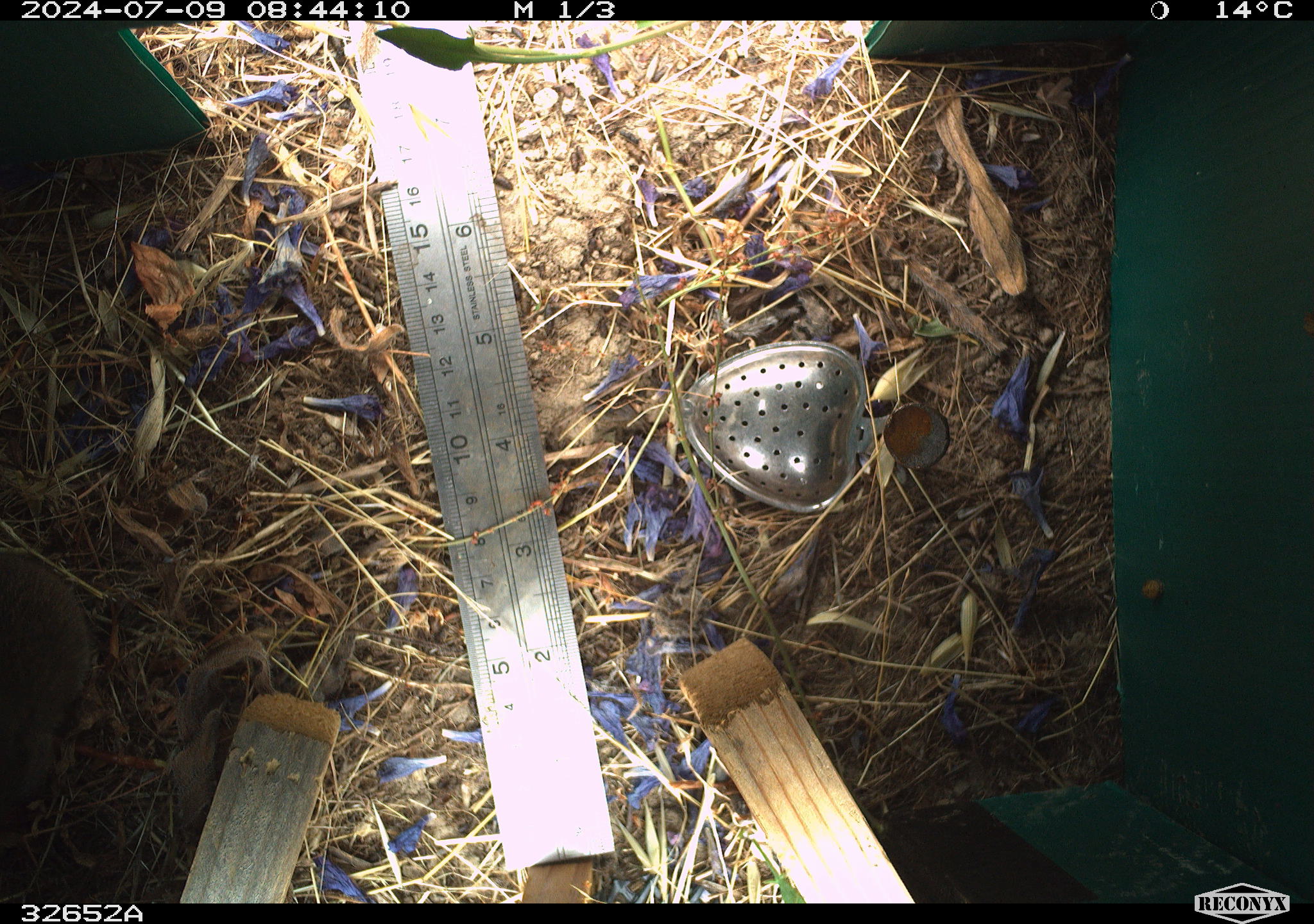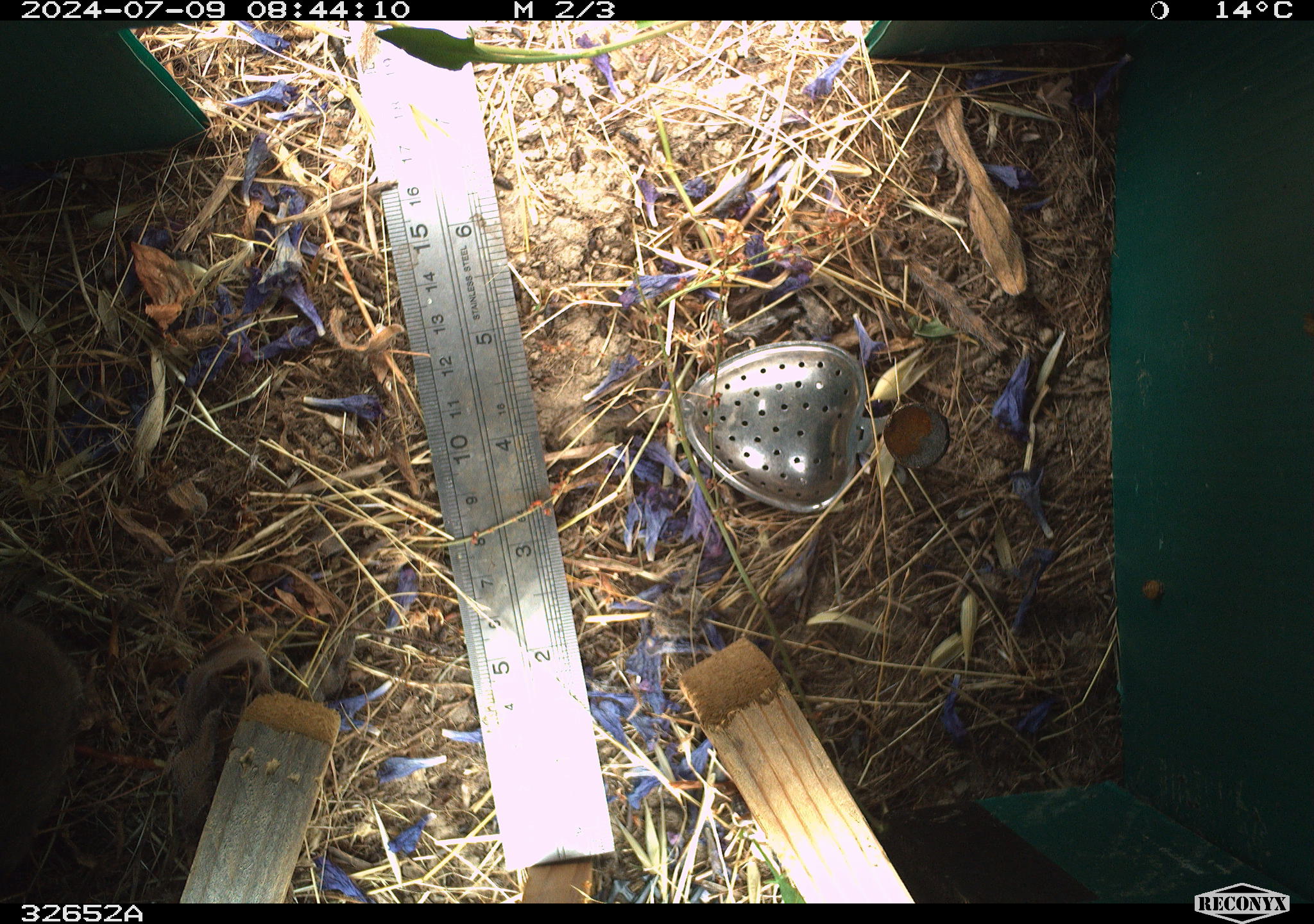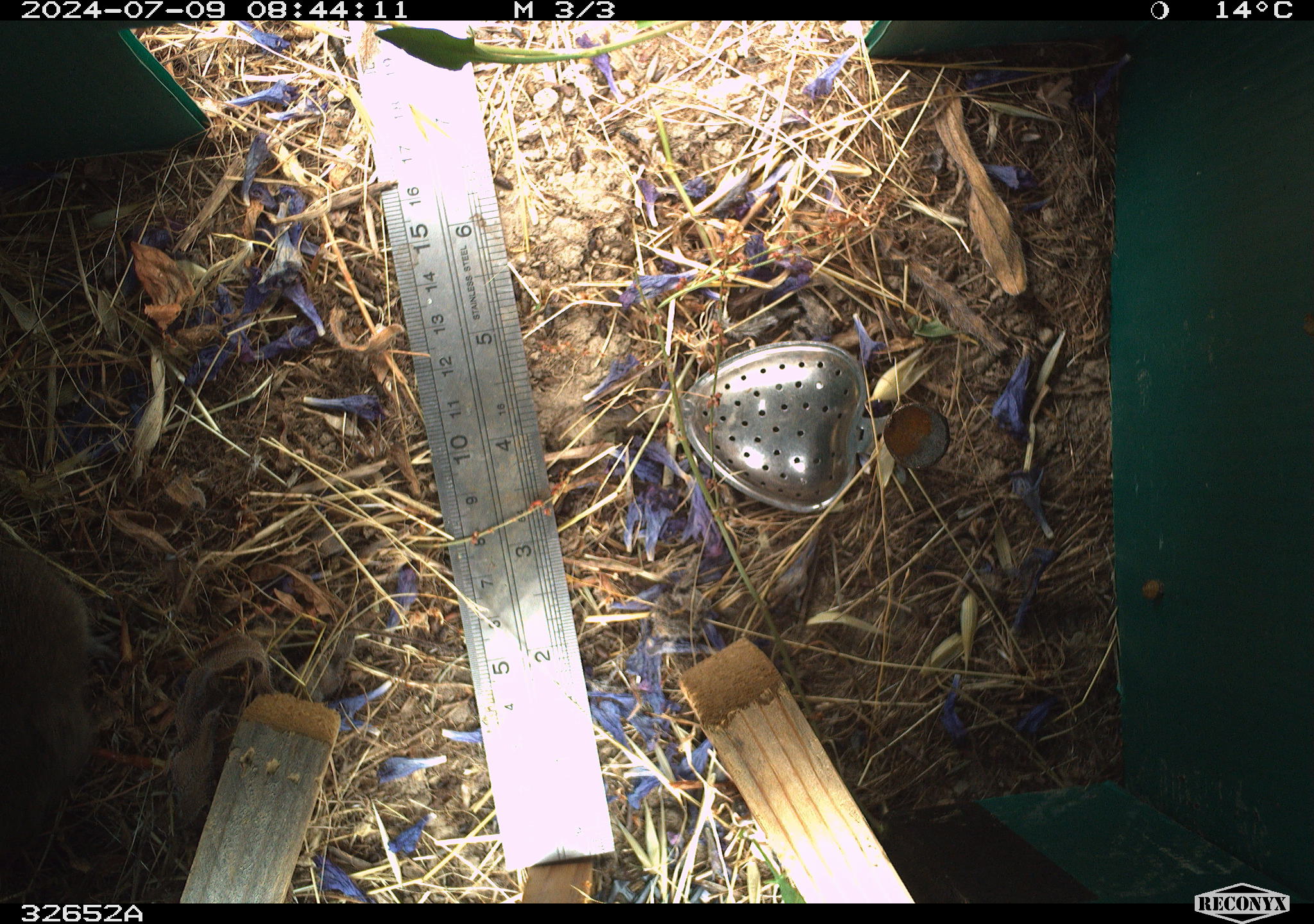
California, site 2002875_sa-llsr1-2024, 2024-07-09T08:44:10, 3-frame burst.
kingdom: Animalia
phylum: Chordata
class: Mammalia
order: Rodentia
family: Cricetidae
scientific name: Arvicolinae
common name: voles, lemmings, and muskrats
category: arvicolinae subfamily